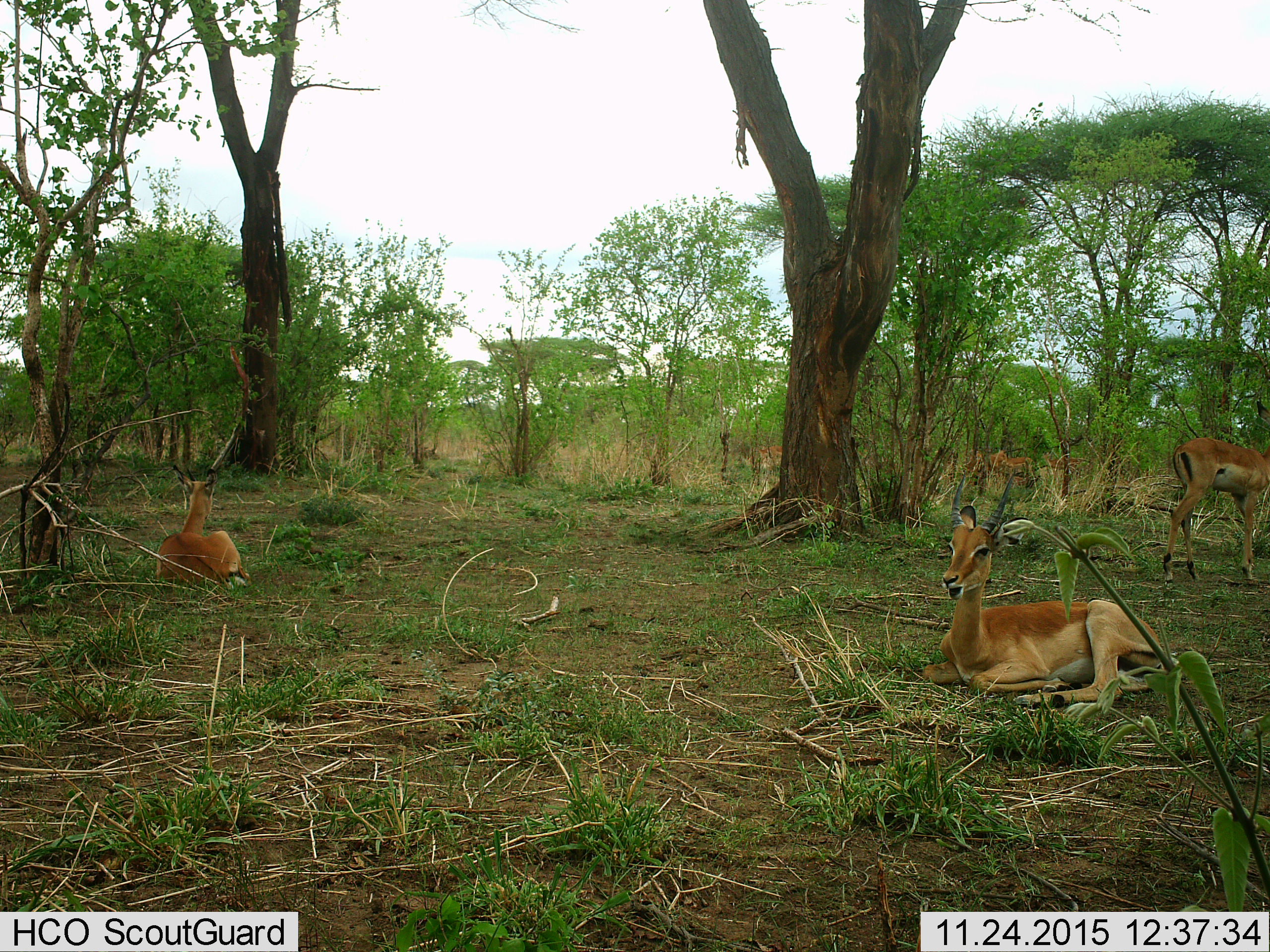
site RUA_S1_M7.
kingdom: Animalia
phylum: Chordata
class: Mammalia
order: Artiodactyla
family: Bovidae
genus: Aepyceros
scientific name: Aepyceros melampus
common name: impala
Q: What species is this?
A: Impala (Aepyceros melampus).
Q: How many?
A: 7.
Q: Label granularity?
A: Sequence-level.